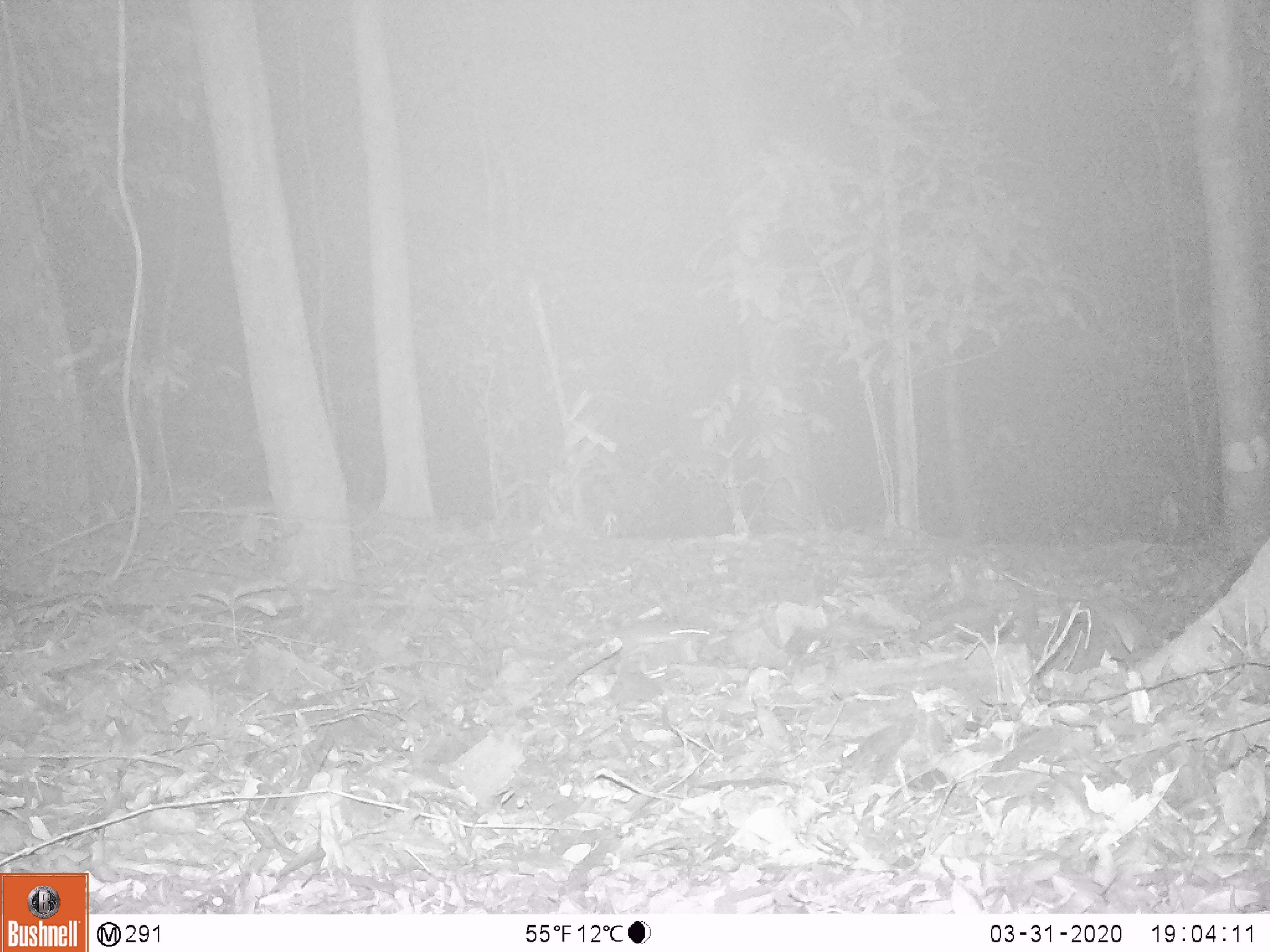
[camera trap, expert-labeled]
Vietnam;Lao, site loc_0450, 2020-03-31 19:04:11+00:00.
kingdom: Animalia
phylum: Chordata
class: Mammalia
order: Rodentia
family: Muridae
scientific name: Muridae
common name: old-world mice and rats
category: unidentified murid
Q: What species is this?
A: Unidentified murid (old-world mice and rats) (Muridae).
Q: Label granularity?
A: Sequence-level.